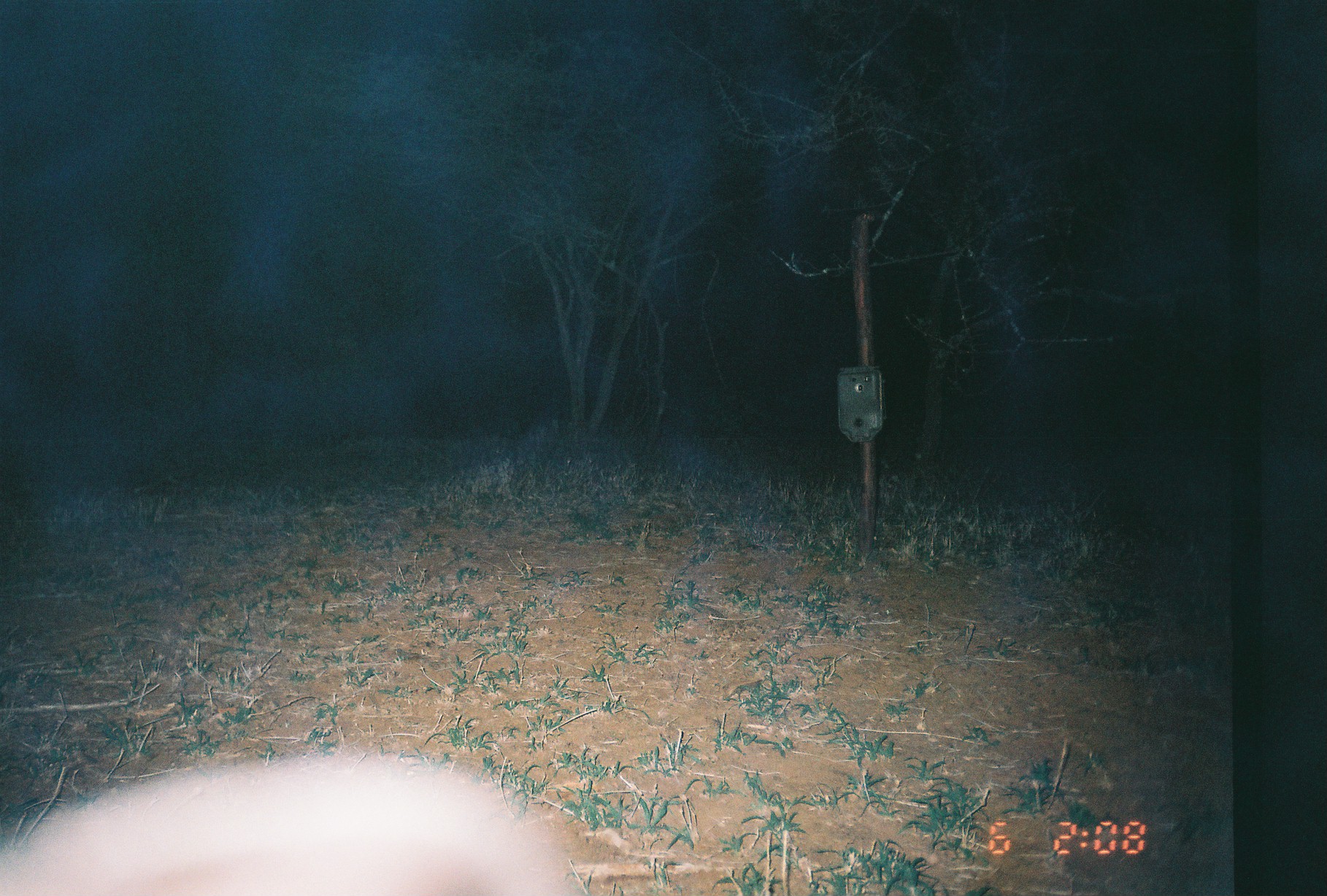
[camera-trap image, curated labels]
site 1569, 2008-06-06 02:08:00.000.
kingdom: Animalia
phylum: Chordata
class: Mammalia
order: Artiodactyla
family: Bovidae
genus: Madoqua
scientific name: Madoqua guentheri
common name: günther's dik-dik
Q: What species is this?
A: Madoqua guentheri (günther's dik-dik).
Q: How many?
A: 1.